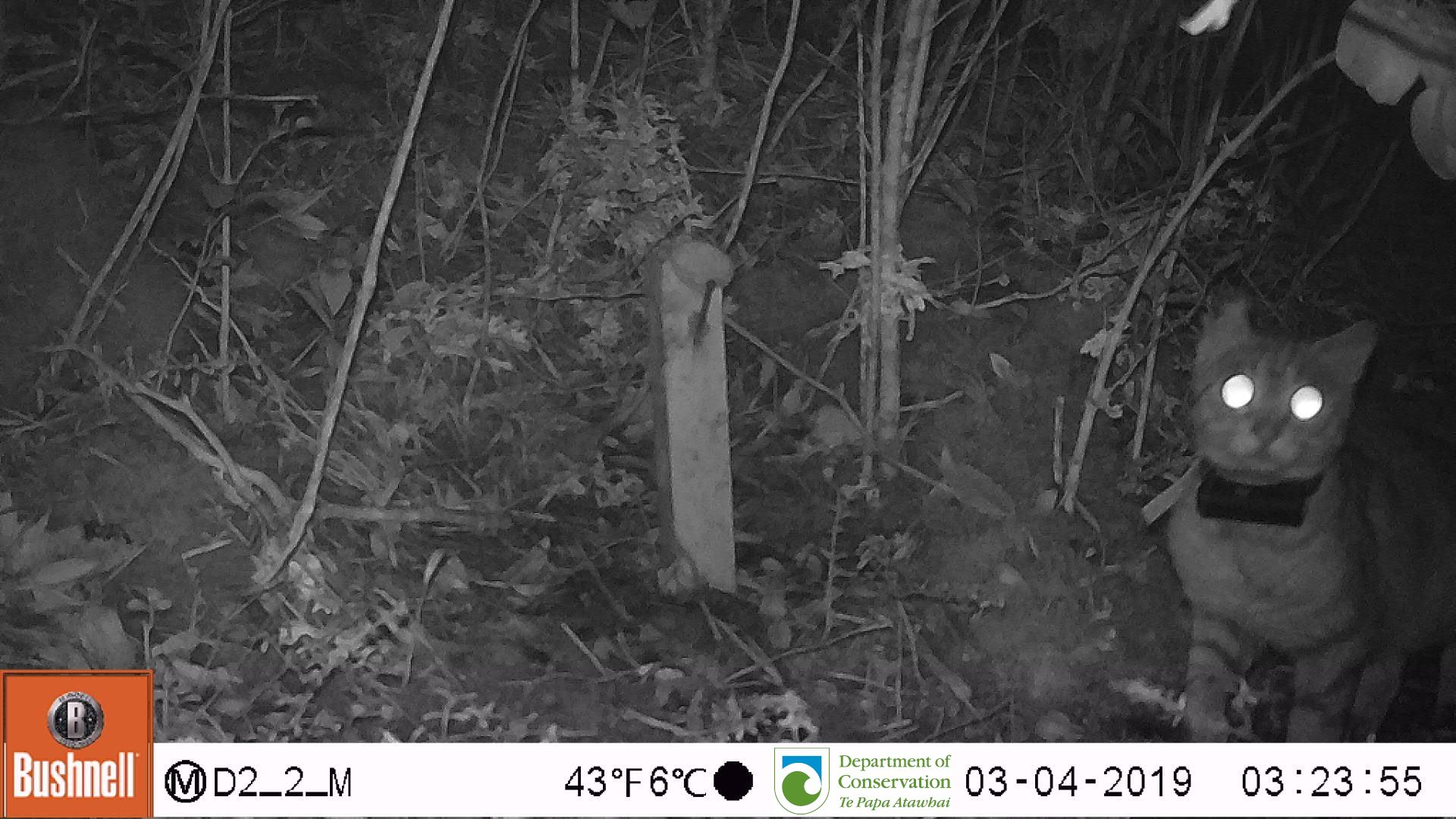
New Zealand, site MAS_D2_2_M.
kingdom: Animalia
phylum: Chordata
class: Mammalia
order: Carnivora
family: Felidae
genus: Felis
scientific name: Felis catus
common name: domestic cat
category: cat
Cat (domestic cat) (Felis catus).